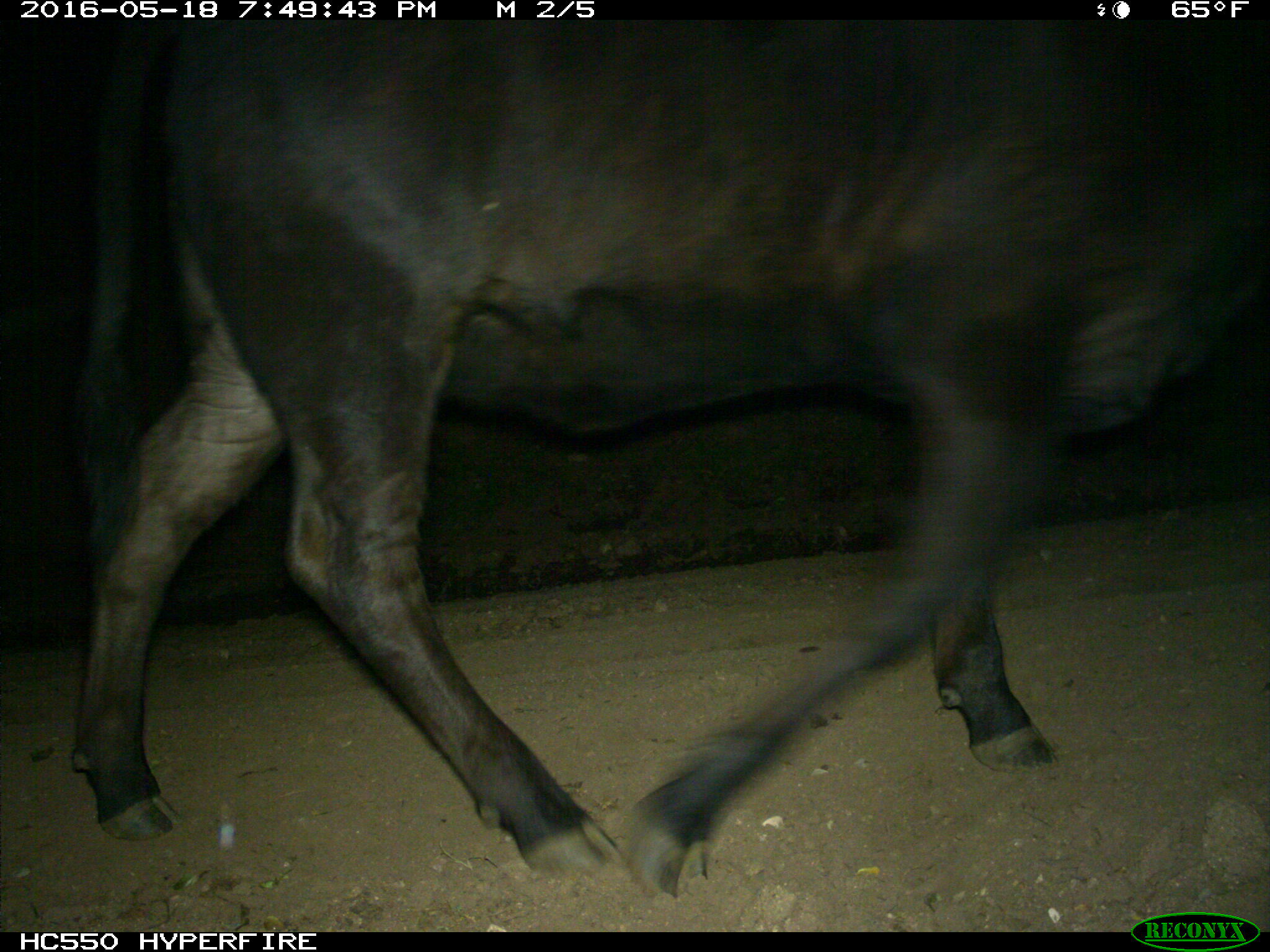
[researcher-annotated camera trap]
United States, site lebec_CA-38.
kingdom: Animalia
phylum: Chordata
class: Mammalia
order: Artiodactyla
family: Bovidae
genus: Bos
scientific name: Bos taurus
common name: domestic cow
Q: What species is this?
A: Bos taurus (domestic cow).